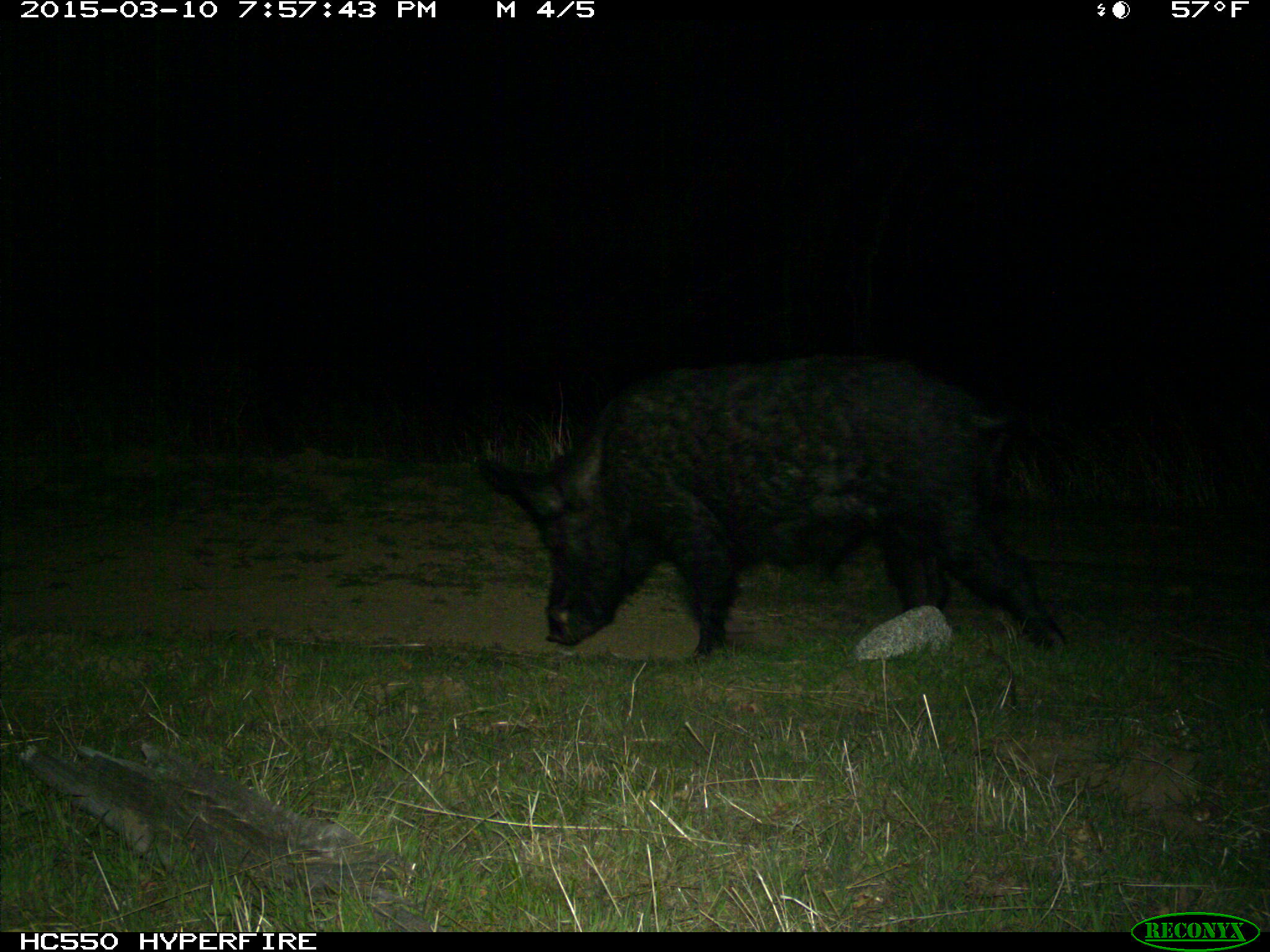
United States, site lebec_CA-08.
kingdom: Animalia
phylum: Chordata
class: Mammalia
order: Artiodactyla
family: Suidae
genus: Sus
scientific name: Sus scrofa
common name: wild boar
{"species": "Sus scrofa (wild boar)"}